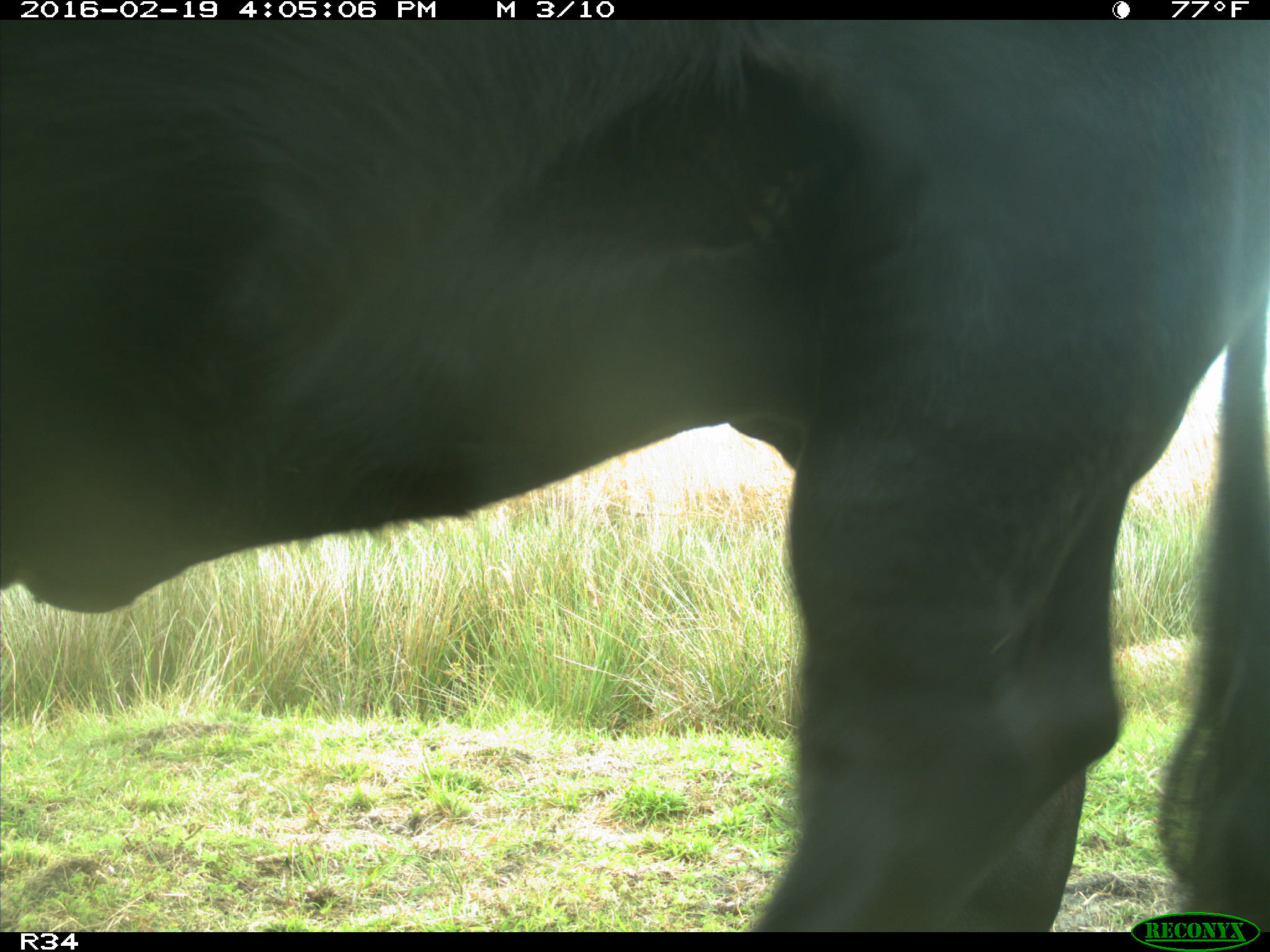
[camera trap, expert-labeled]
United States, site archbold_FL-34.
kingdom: Animalia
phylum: Chordata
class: Mammalia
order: Artiodactyla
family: Bovidae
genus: Bos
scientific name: Bos taurus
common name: domestic cow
Bos taurus (domestic cow).